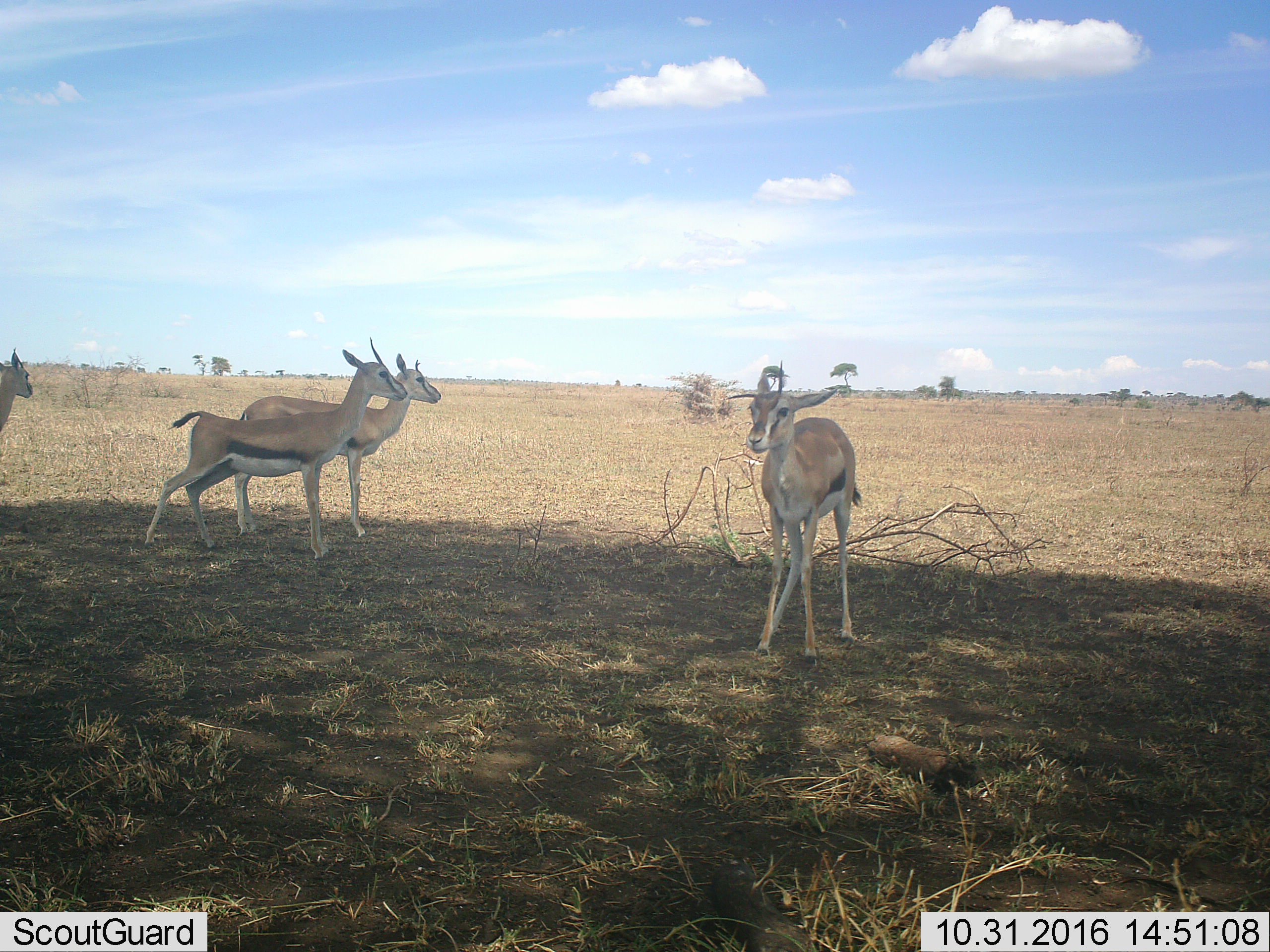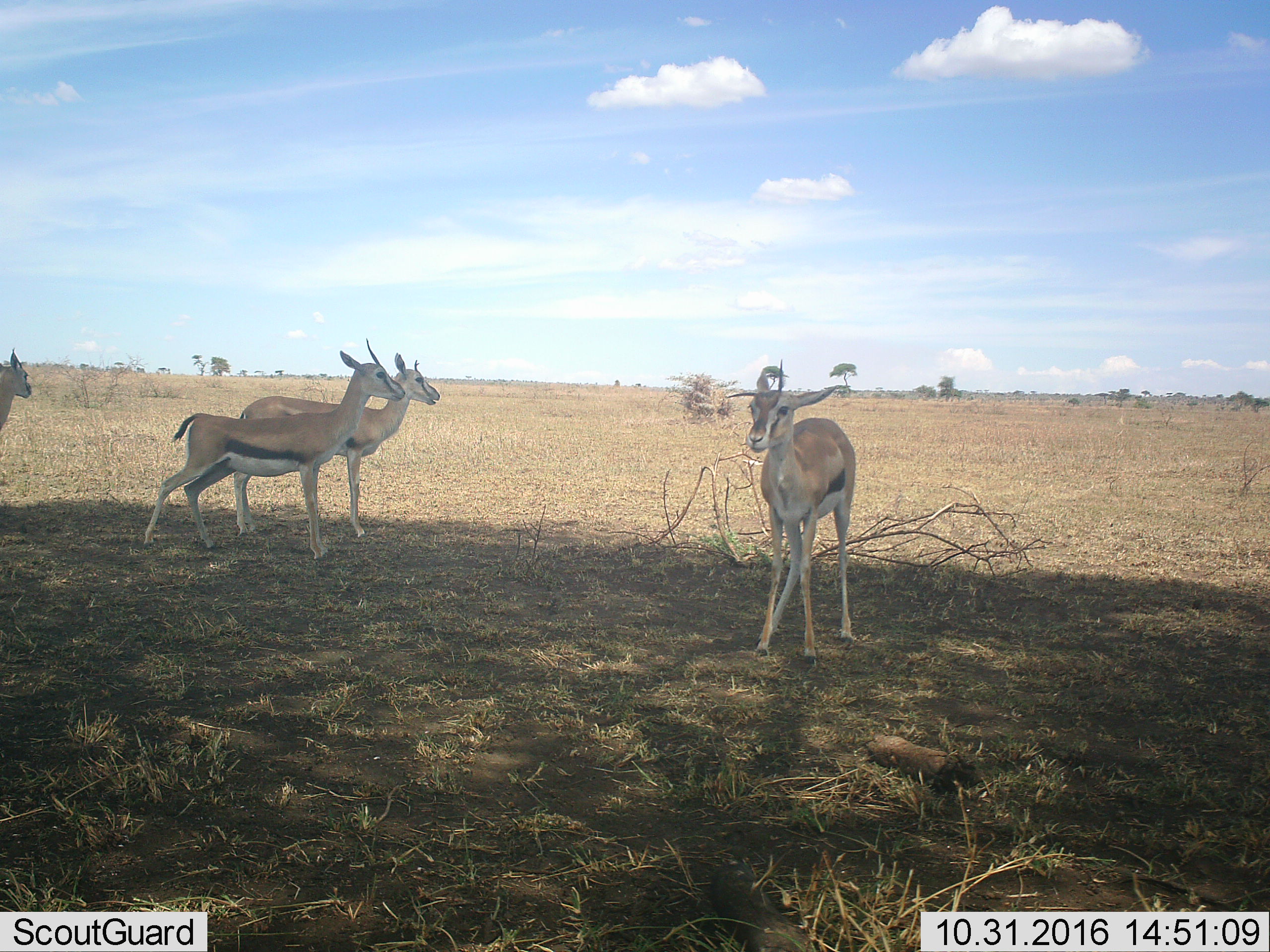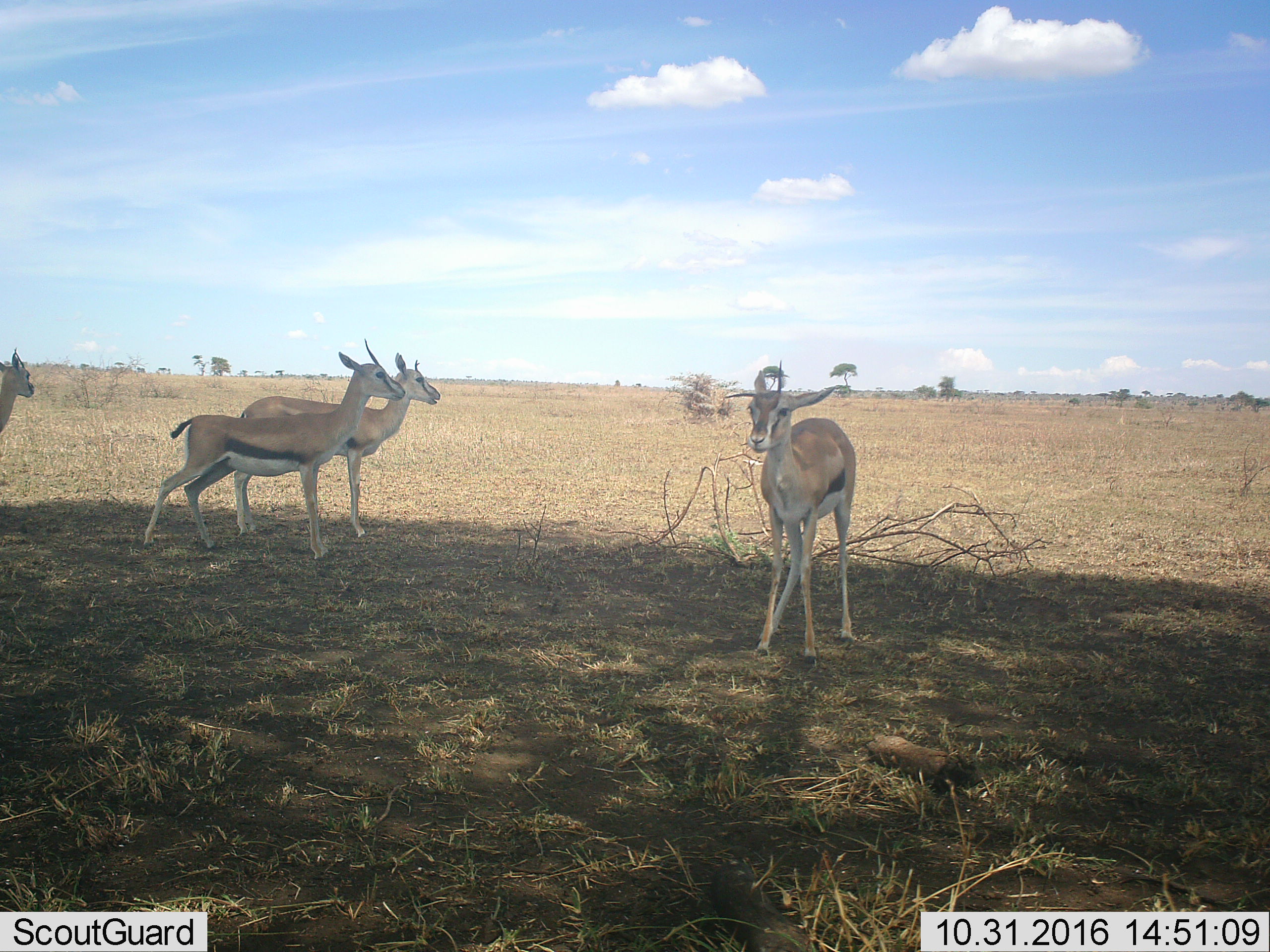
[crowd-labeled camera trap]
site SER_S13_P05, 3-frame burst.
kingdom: Animalia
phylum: Chordata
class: Mammalia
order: Artiodactyla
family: Bovidae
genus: Eudorcas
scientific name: Eudorcas thomsonii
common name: thomson's gazelle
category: gazellethomsons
Gazellethomsons (thomson's gazelle) (Eudorcas thomsonii), count 4. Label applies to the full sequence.